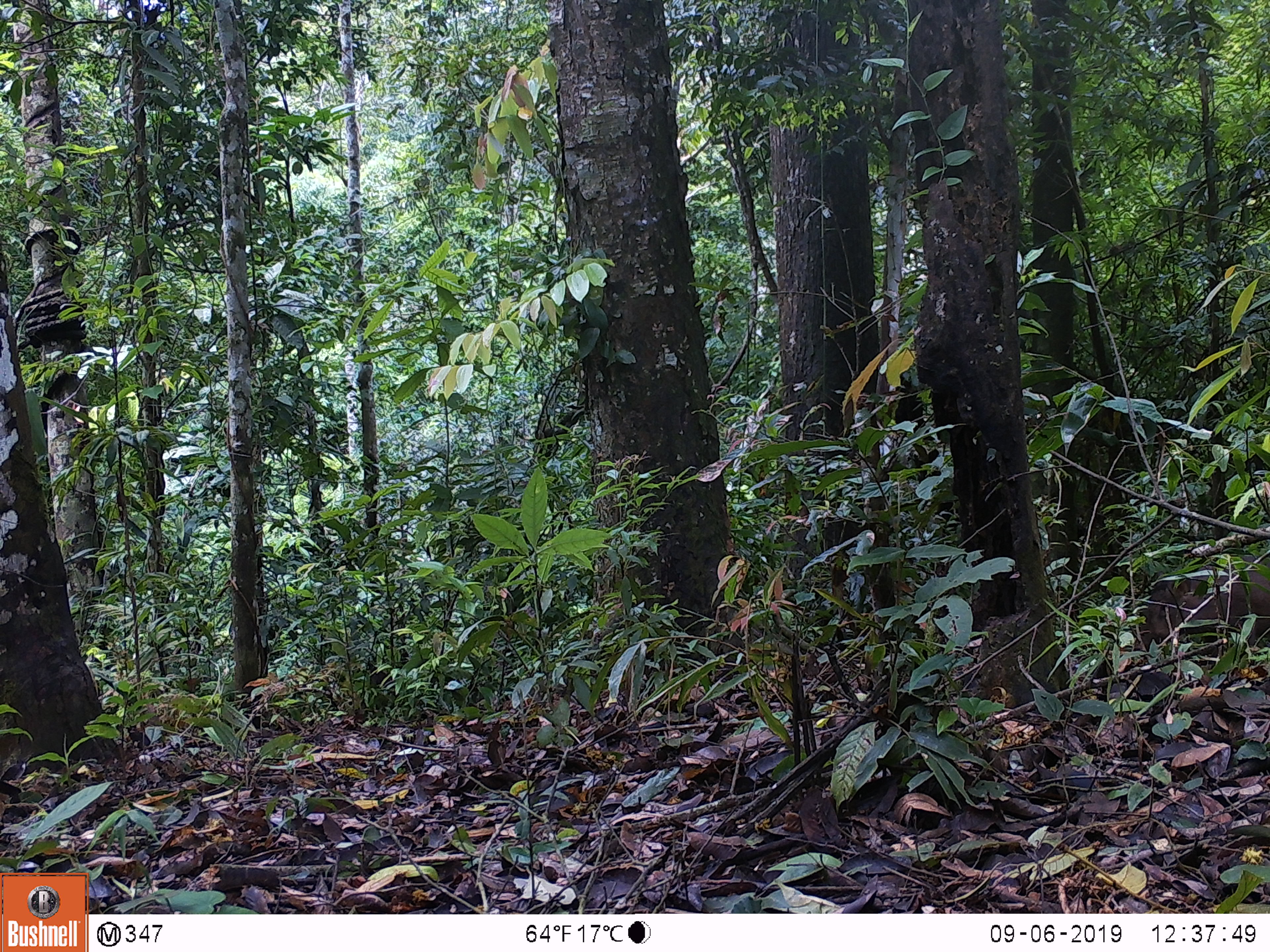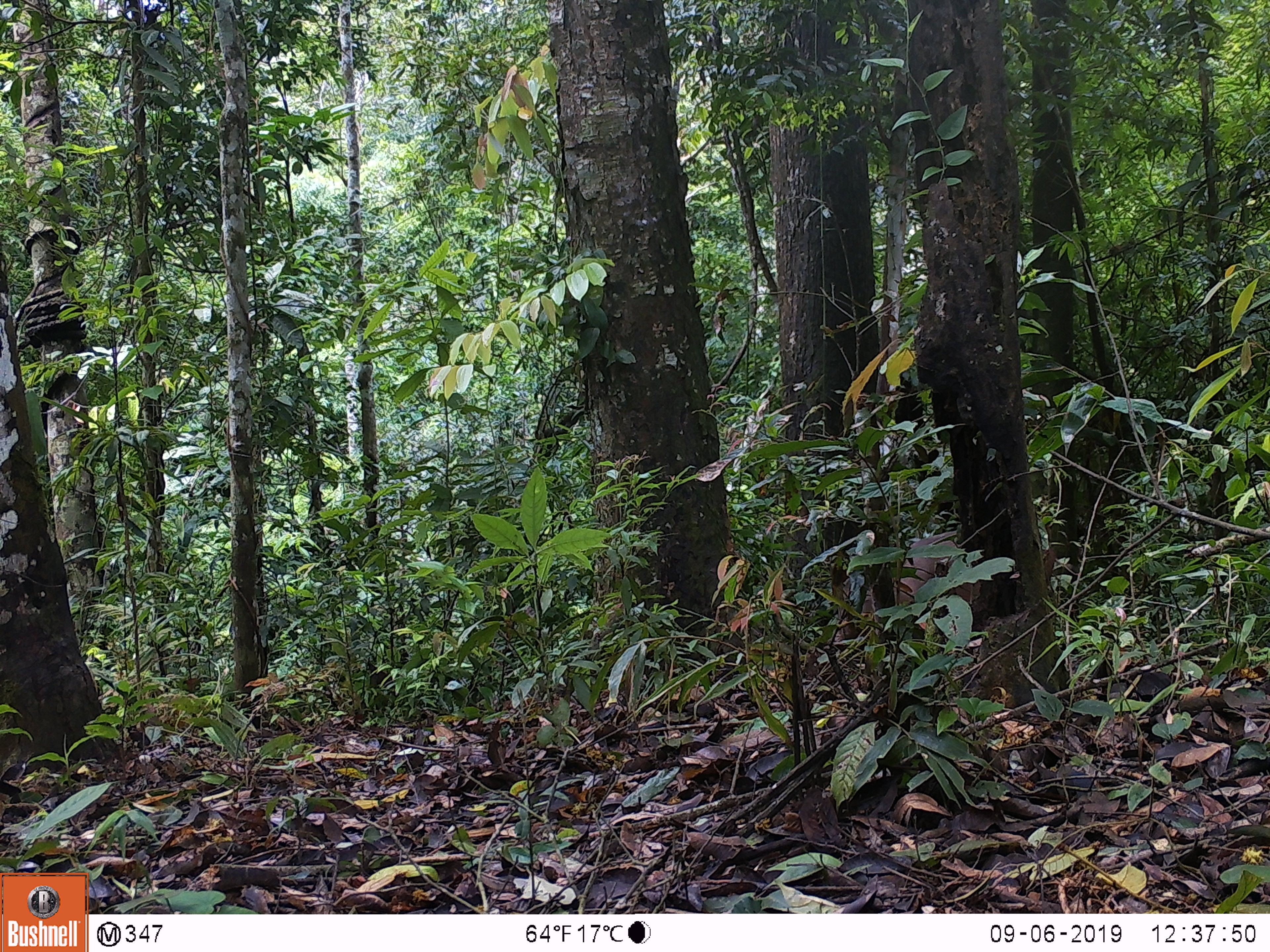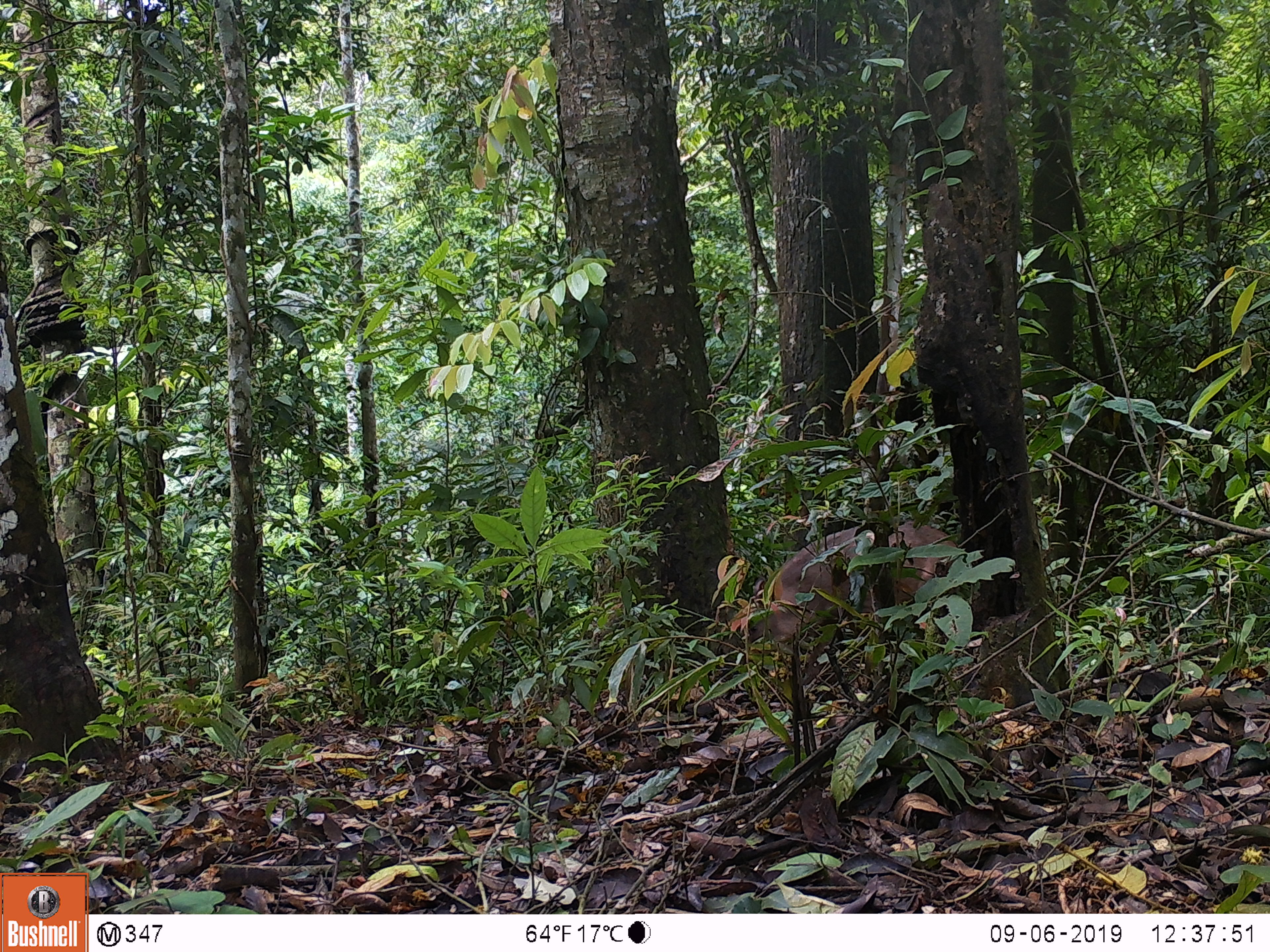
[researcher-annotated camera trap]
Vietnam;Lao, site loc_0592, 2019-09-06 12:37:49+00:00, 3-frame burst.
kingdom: Animalia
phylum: Chordata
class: Mammalia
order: Artiodactyla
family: Suidae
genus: Sus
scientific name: Sus scrofa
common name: eurasian wild pig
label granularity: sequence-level